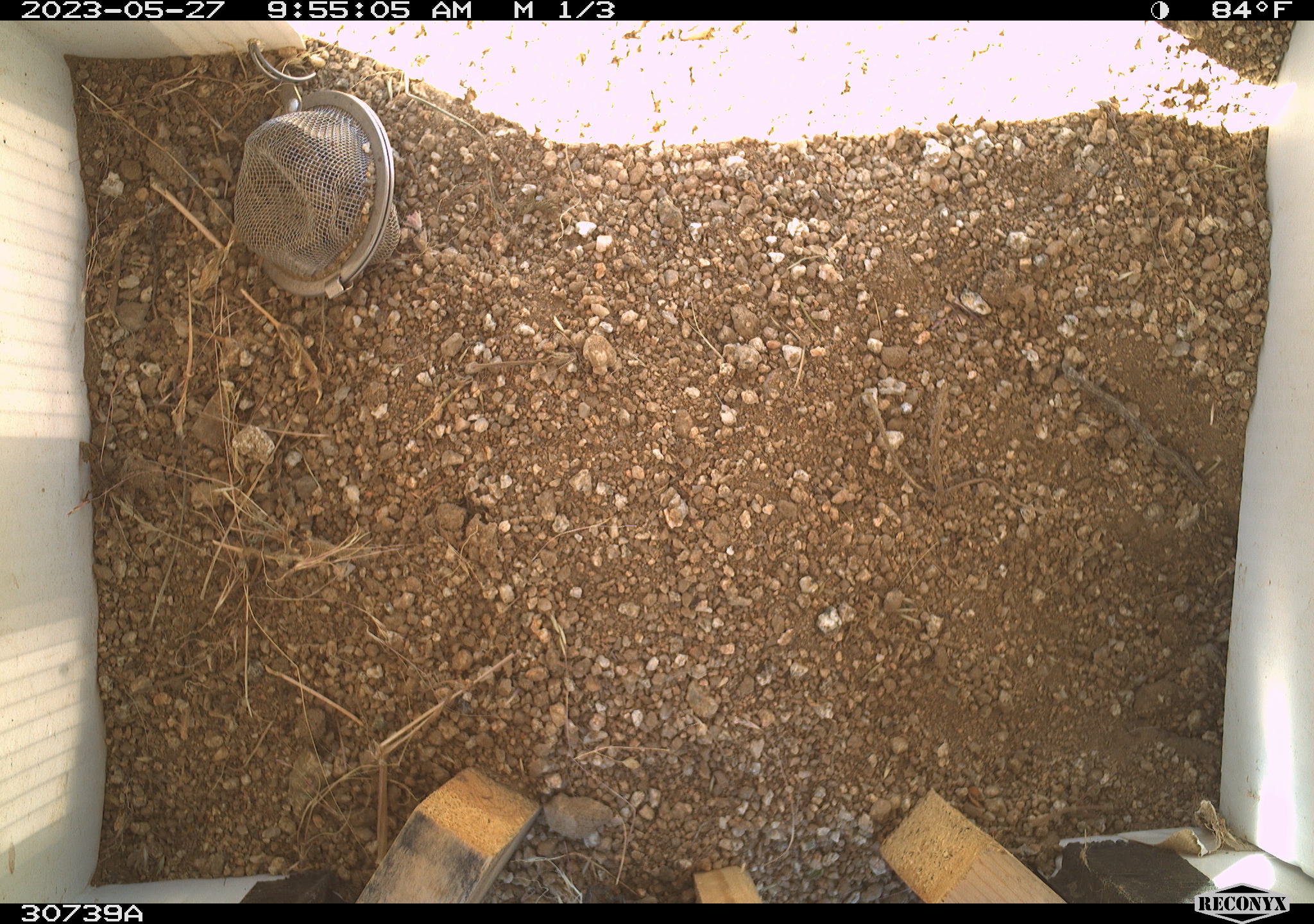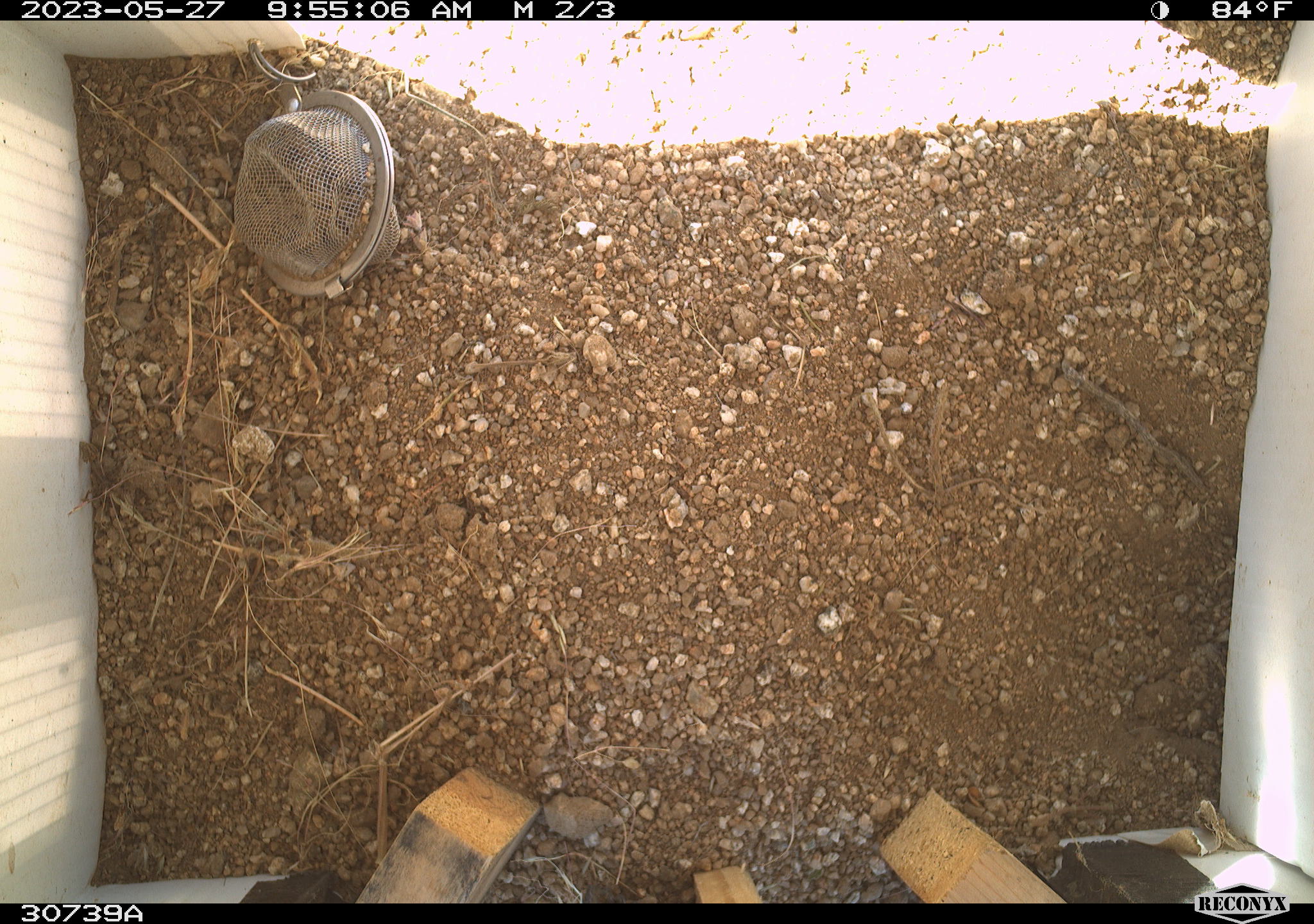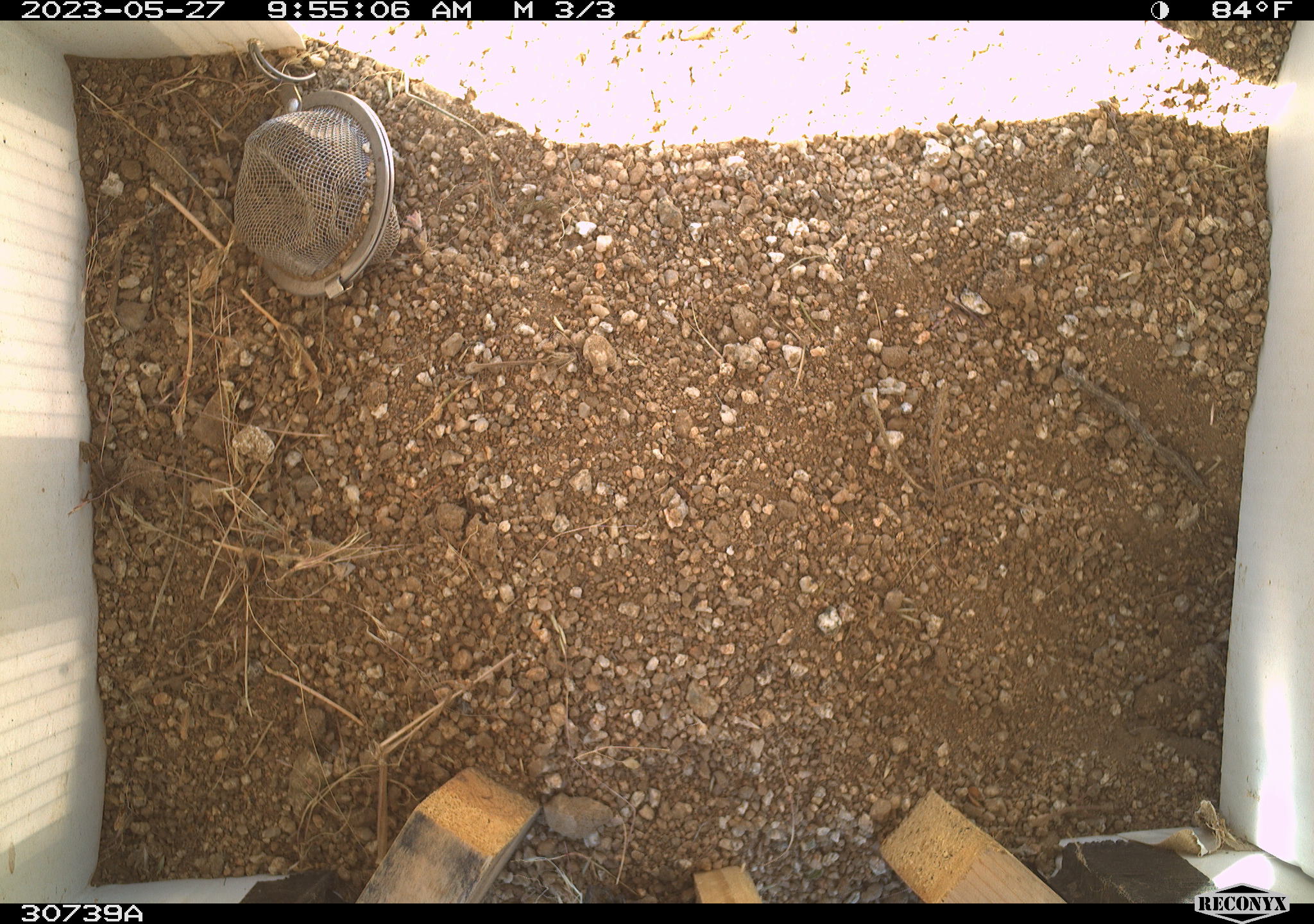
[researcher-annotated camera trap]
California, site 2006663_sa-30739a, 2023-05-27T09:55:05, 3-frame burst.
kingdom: Animalia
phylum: Chordata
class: Mammalia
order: Rodentia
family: Sciuridae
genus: Ammospermophilus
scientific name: Ammospermophilus leucurus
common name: white-tailed antelope squirrel